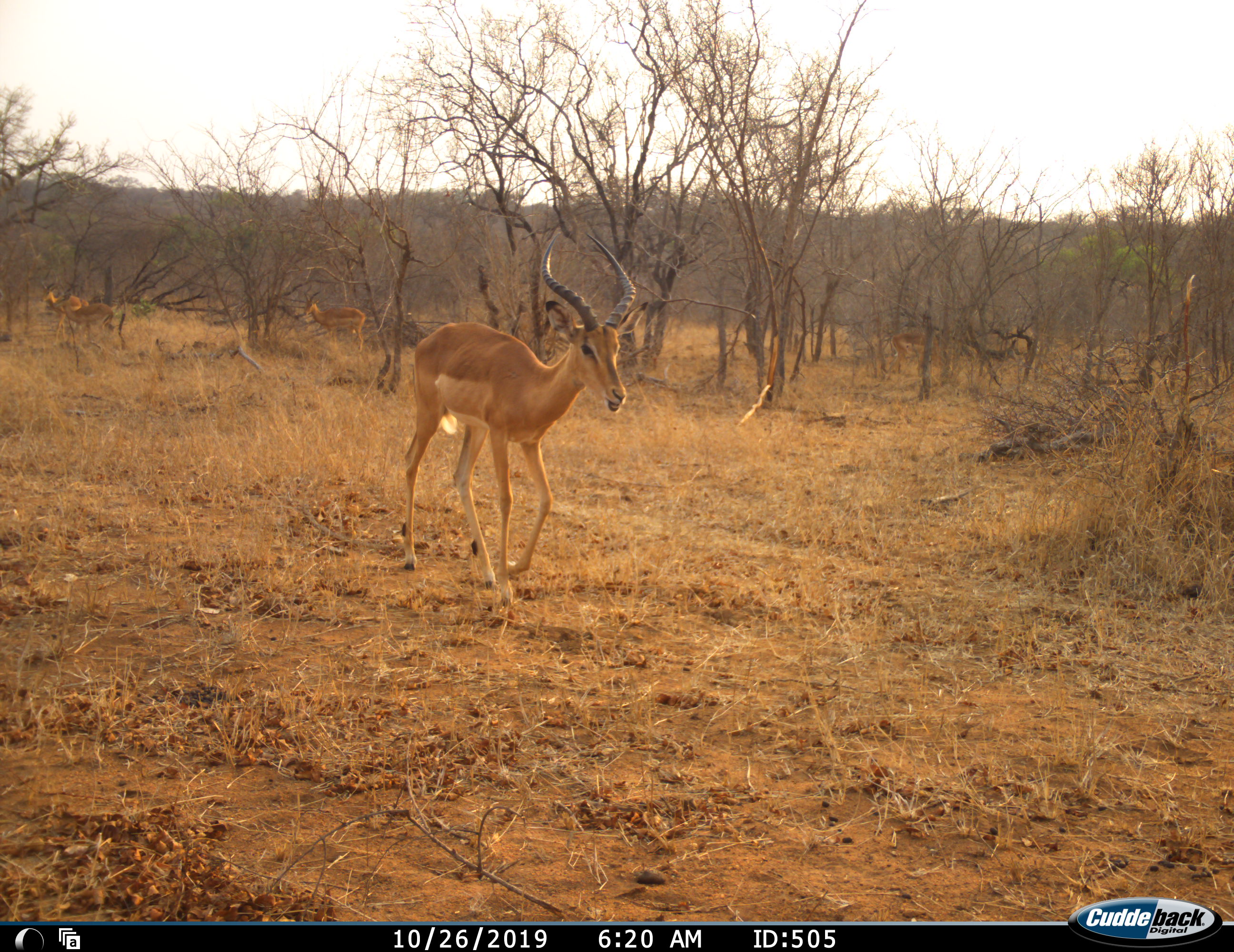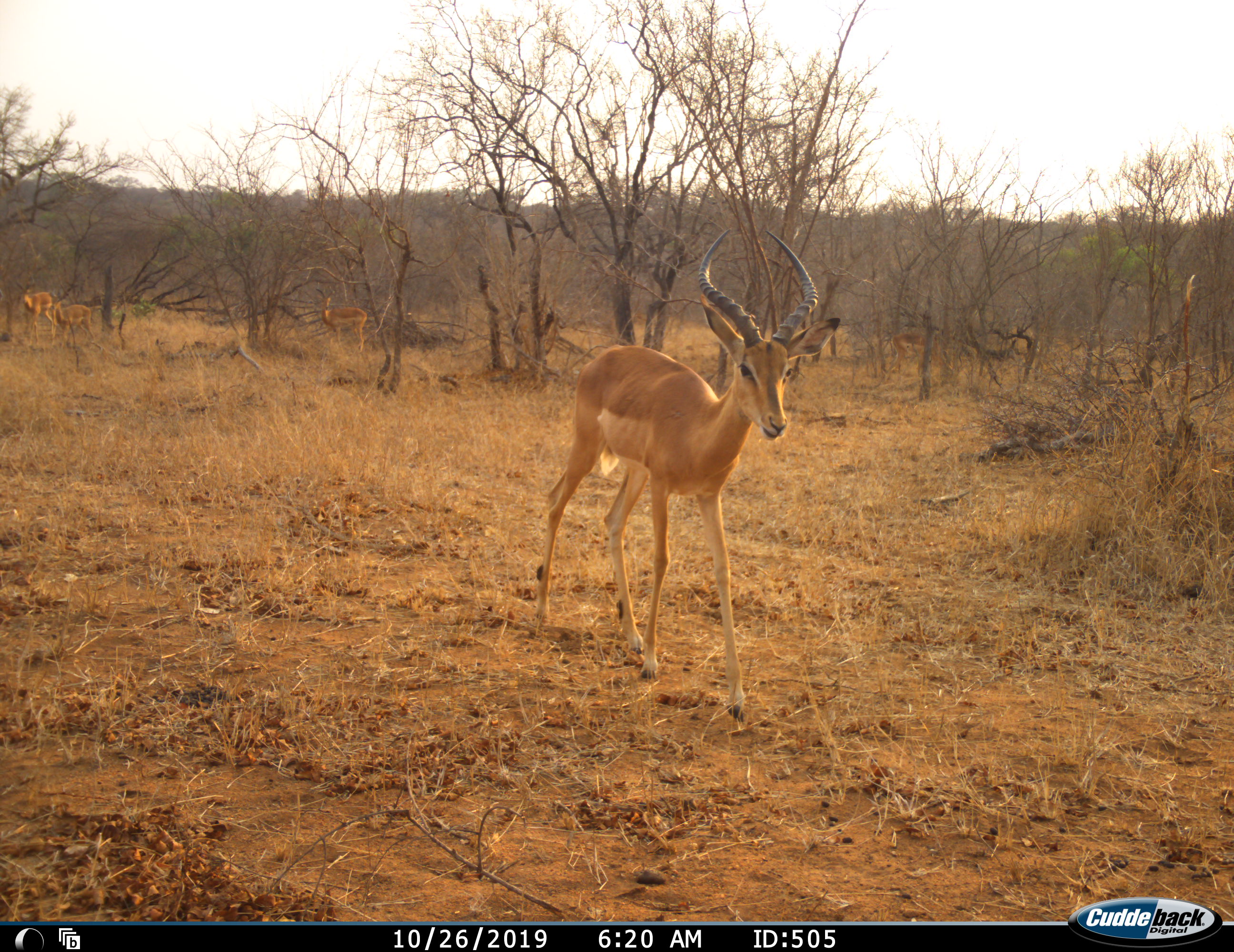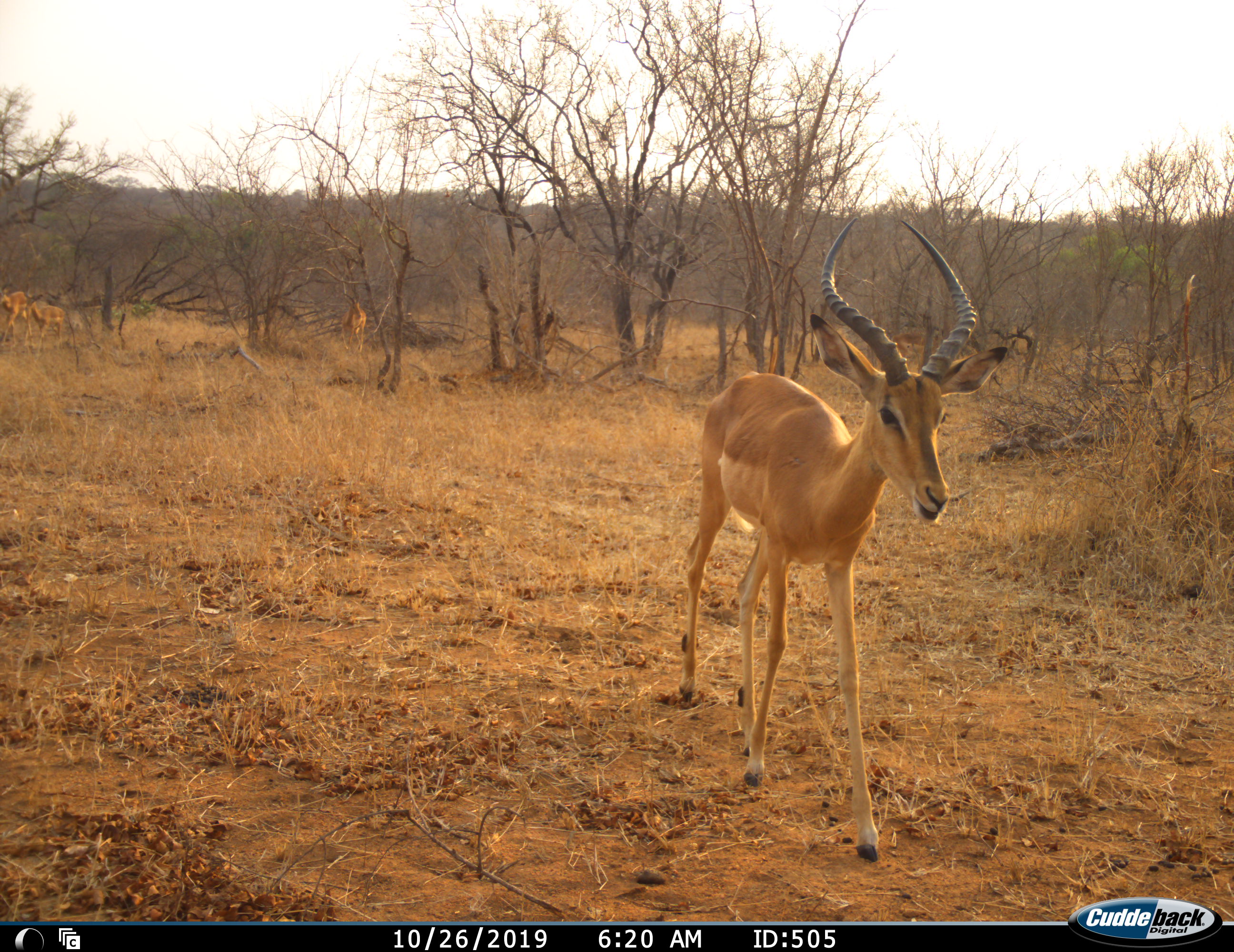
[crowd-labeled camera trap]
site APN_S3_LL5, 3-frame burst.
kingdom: Animalia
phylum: Chordata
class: Mammalia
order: Artiodactyla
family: Bovidae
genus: Aepyceros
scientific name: Aepyceros melampus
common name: impala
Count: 5.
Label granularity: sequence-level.